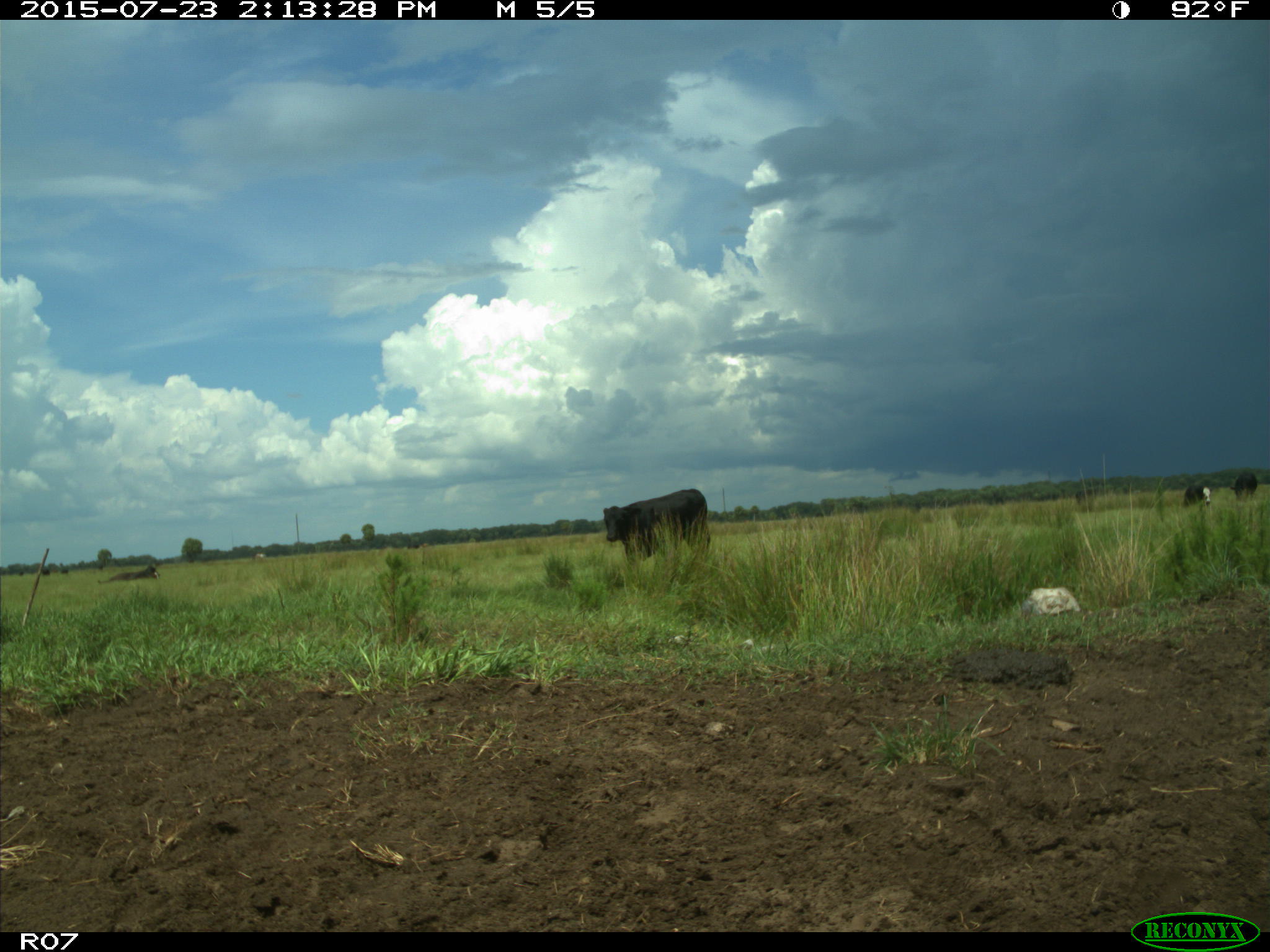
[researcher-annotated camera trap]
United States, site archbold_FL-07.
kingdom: Animalia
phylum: Chordata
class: Mammalia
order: Artiodactyla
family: Bovidae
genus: Bos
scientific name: Bos taurus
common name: domestic cow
Bos taurus (domestic cow).